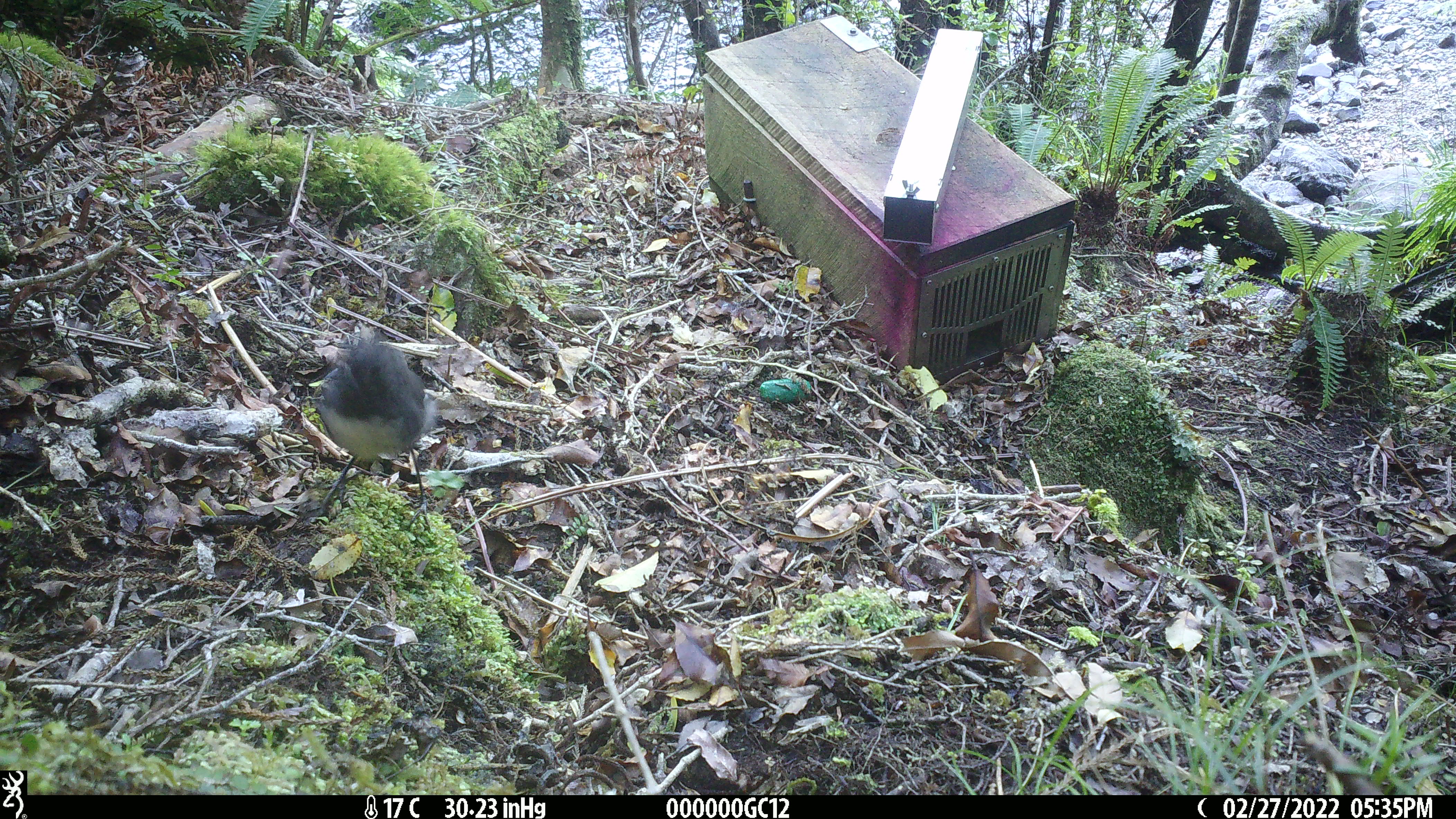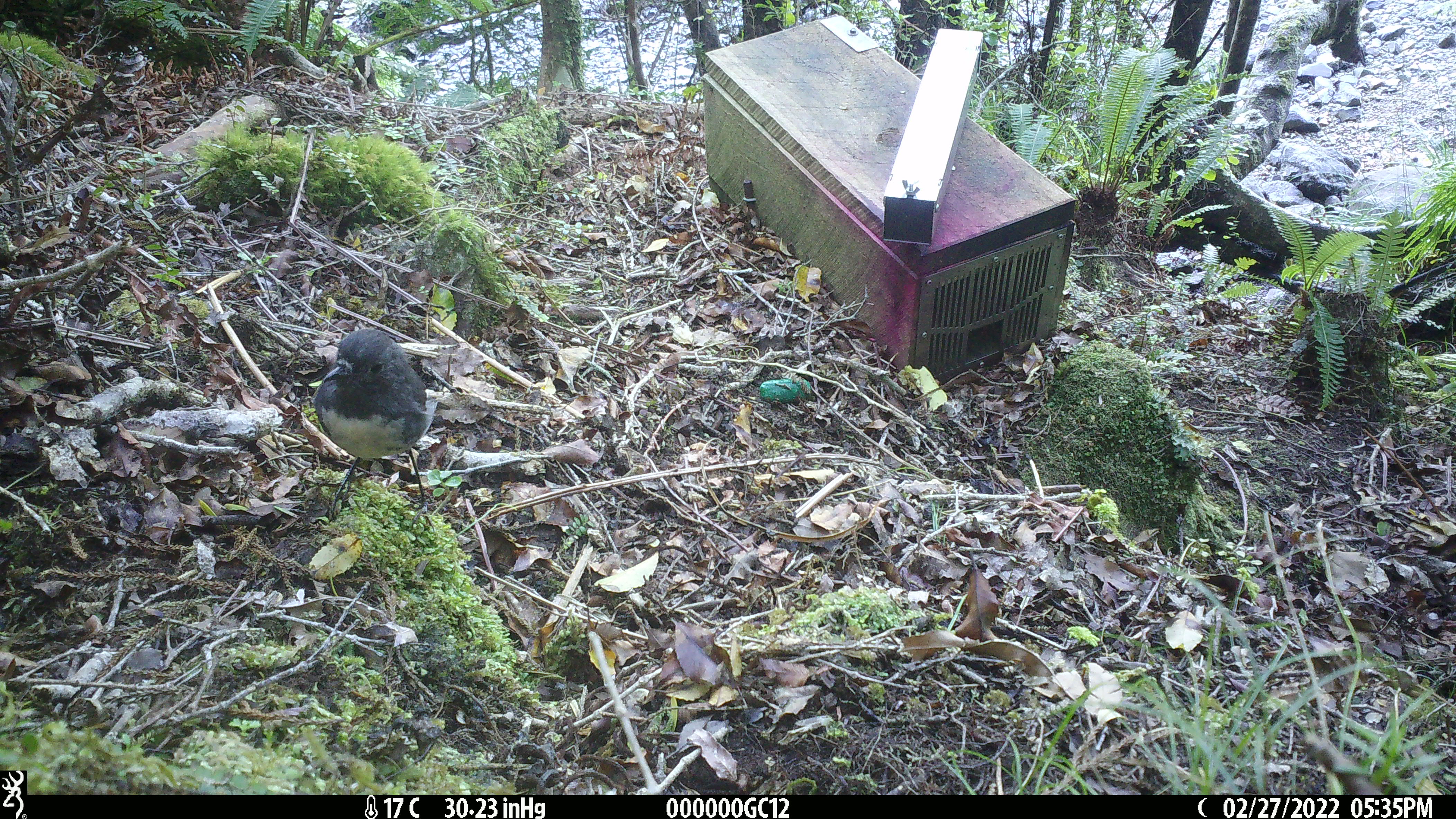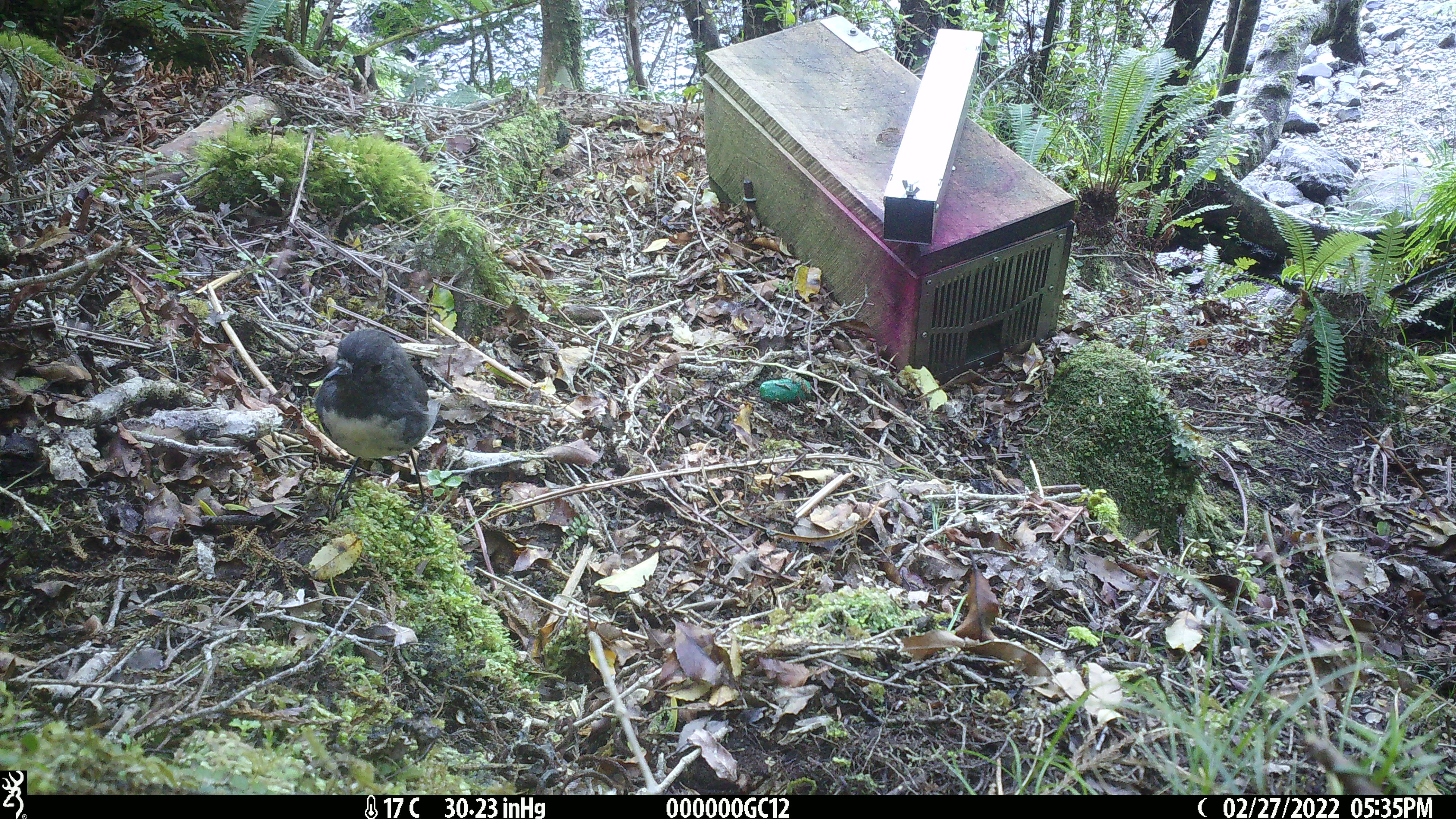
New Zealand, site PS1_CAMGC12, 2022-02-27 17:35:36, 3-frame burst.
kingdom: Animalia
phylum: Chordata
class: Aves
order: Passeriformes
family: Petroicidae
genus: Petroica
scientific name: Petroica australis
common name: new zealand robin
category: robin